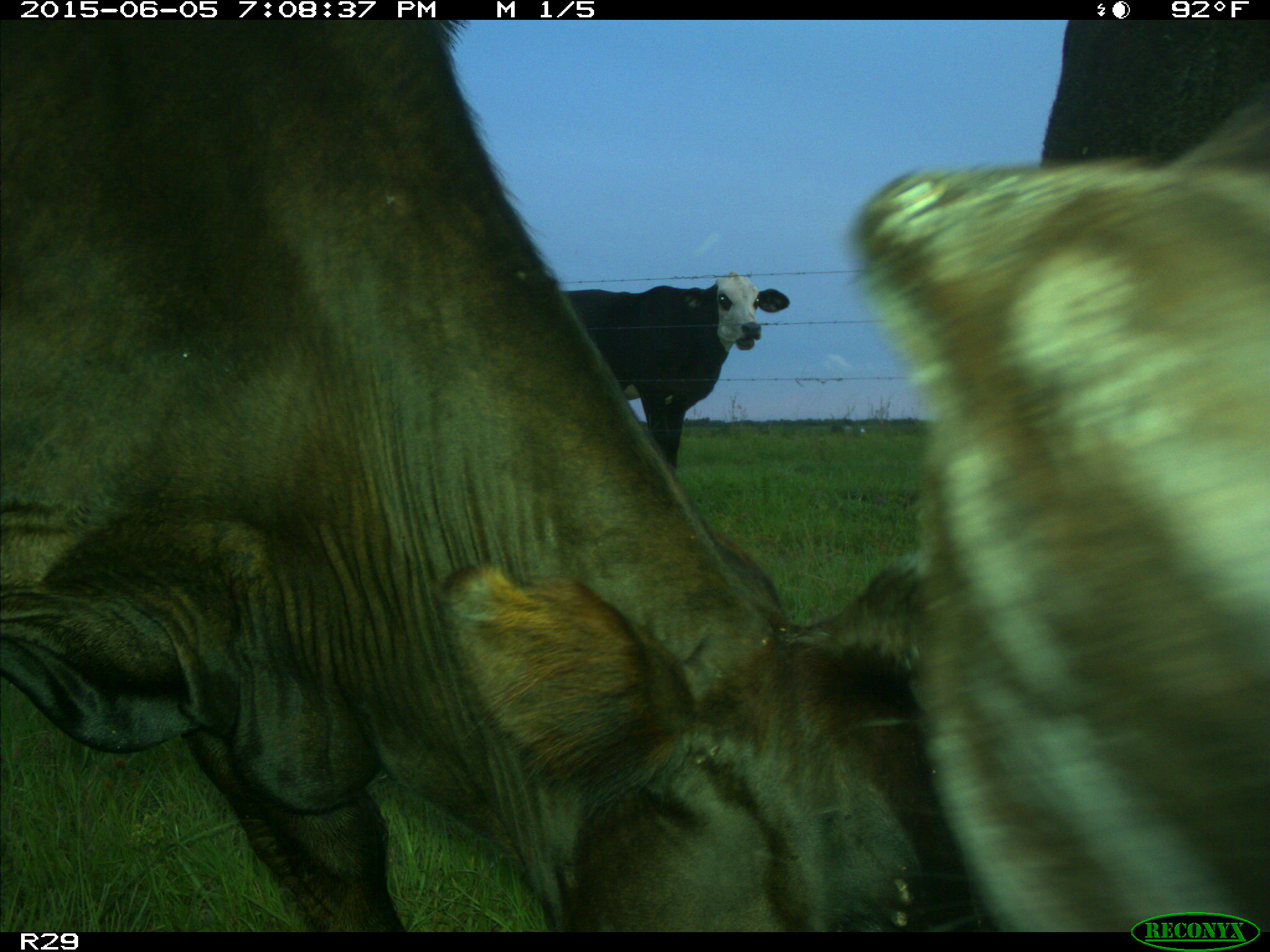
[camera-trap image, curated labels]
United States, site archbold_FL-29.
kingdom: Animalia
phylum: Chordata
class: Mammalia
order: Artiodactyla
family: Bovidae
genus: Bos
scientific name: Bos taurus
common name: domestic cow